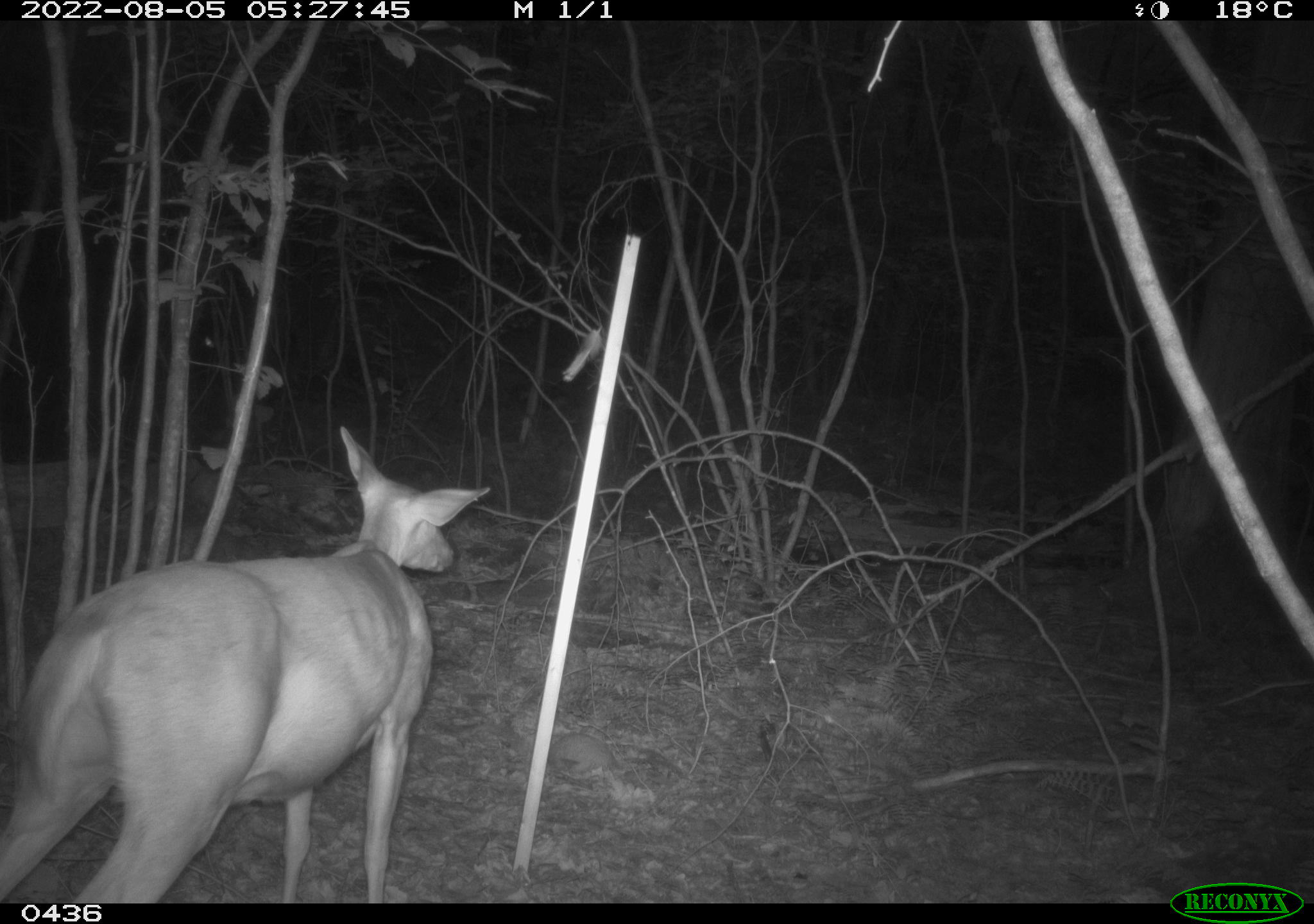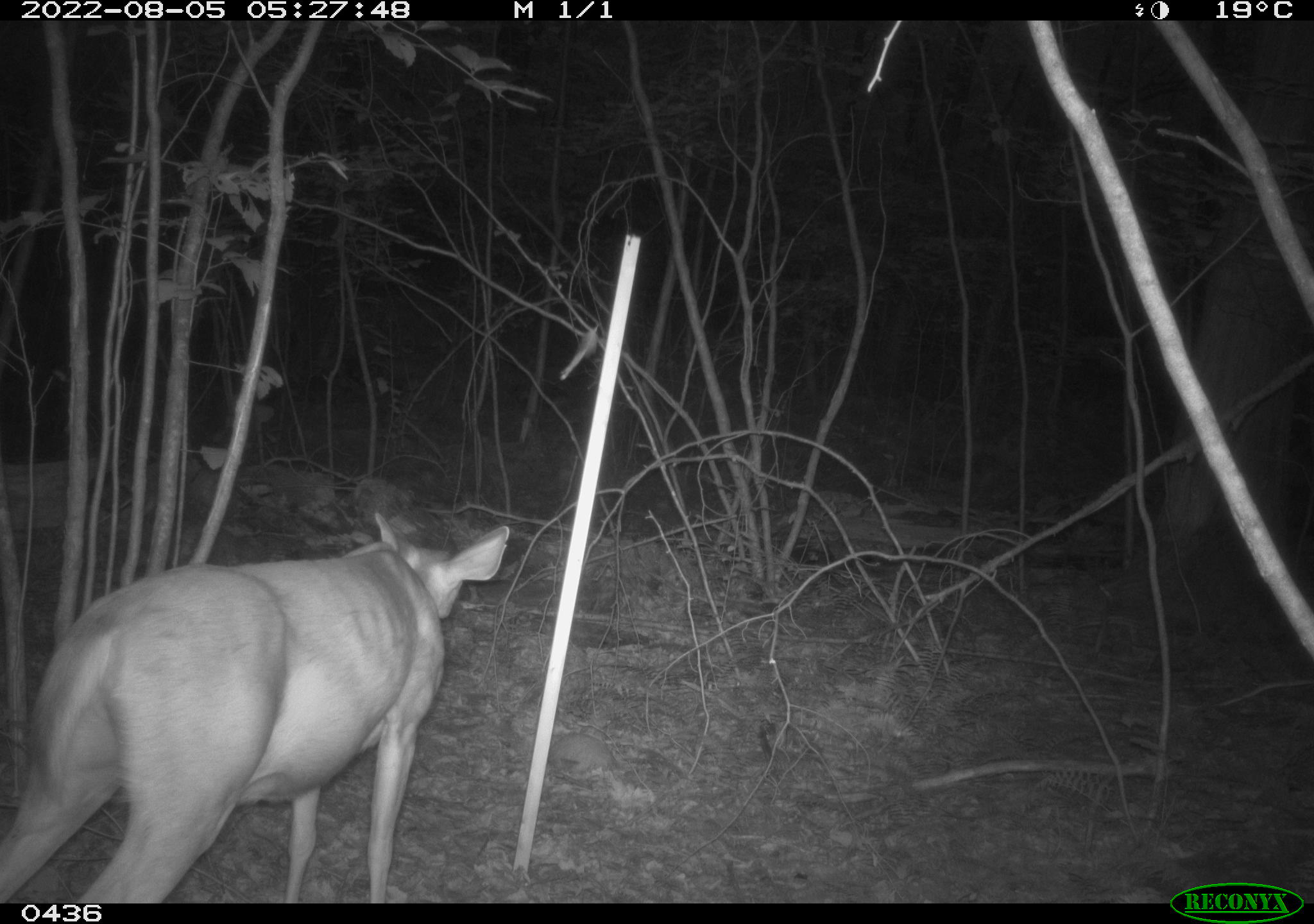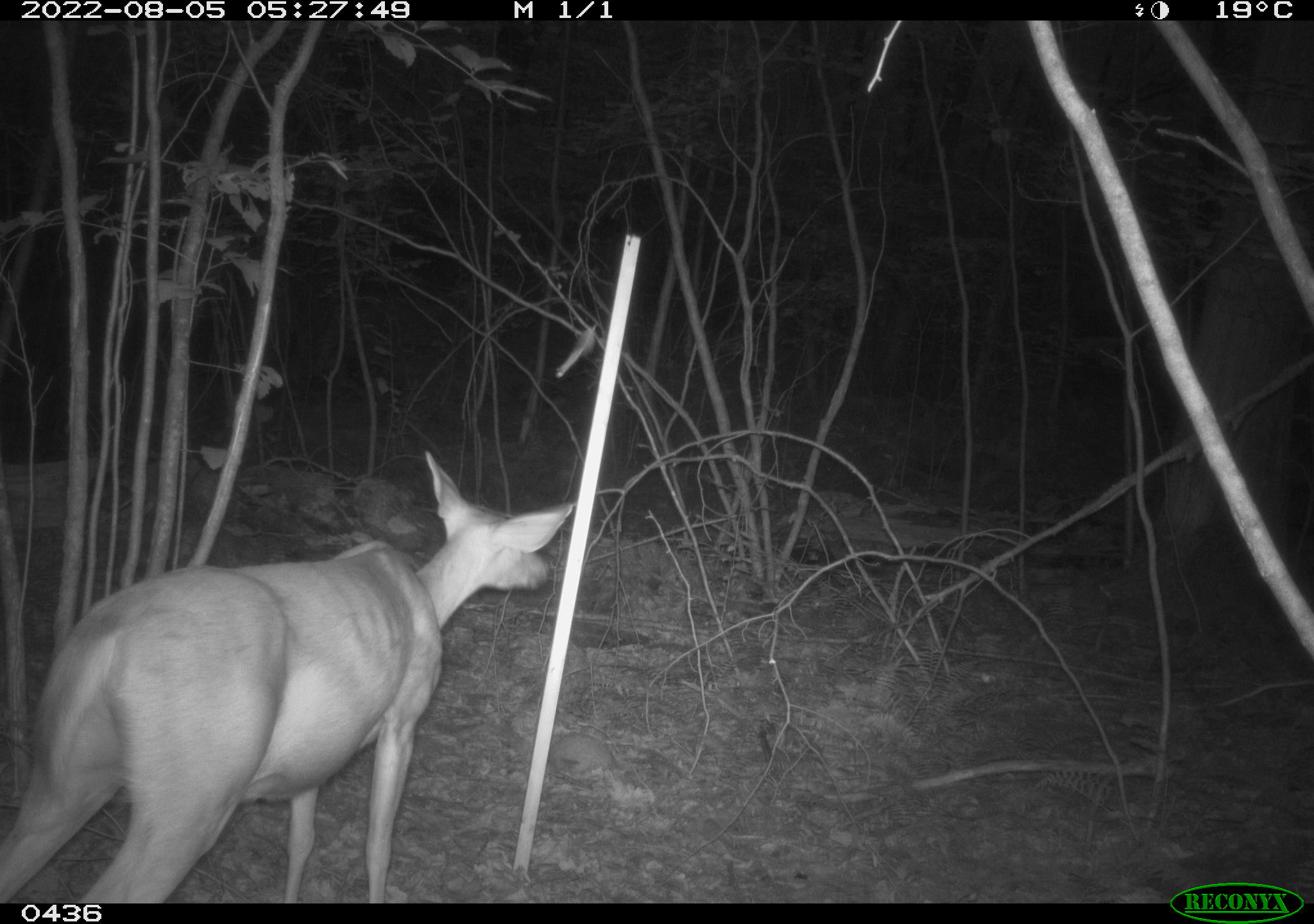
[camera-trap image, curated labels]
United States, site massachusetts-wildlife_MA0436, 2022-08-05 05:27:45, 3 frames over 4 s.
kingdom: Animalia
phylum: Arthropoda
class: Insecta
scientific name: Insecta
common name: insect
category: insect sp.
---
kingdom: Animalia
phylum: Chordata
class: Mammalia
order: Artiodactyla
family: Cervidae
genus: Odocoileus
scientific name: Odocoileus virginianus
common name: white-tailed deer